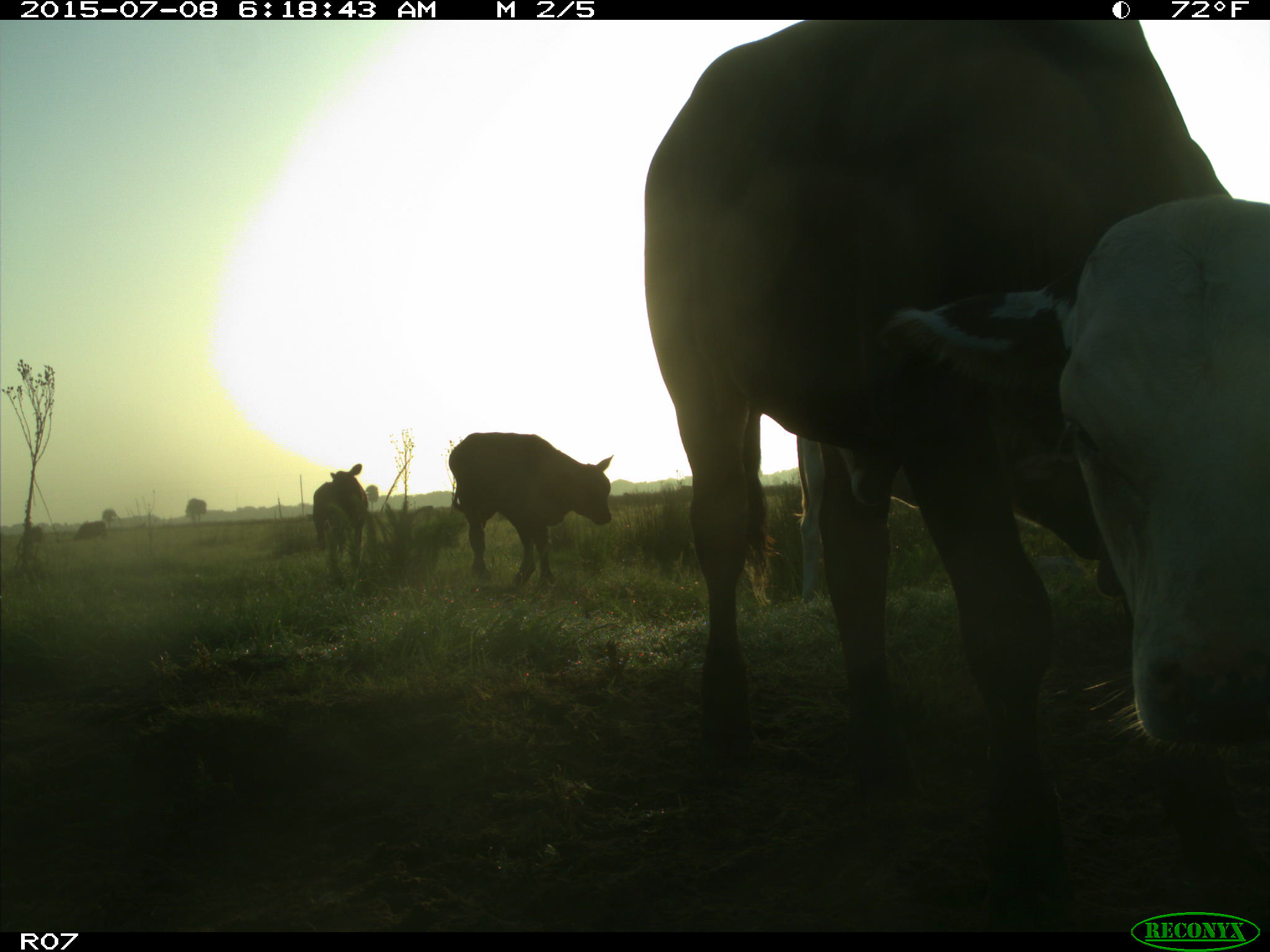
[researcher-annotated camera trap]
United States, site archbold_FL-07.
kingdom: Animalia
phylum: Chordata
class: Mammalia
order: Artiodactyla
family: Bovidae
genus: Bos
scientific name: Bos taurus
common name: domestic cow